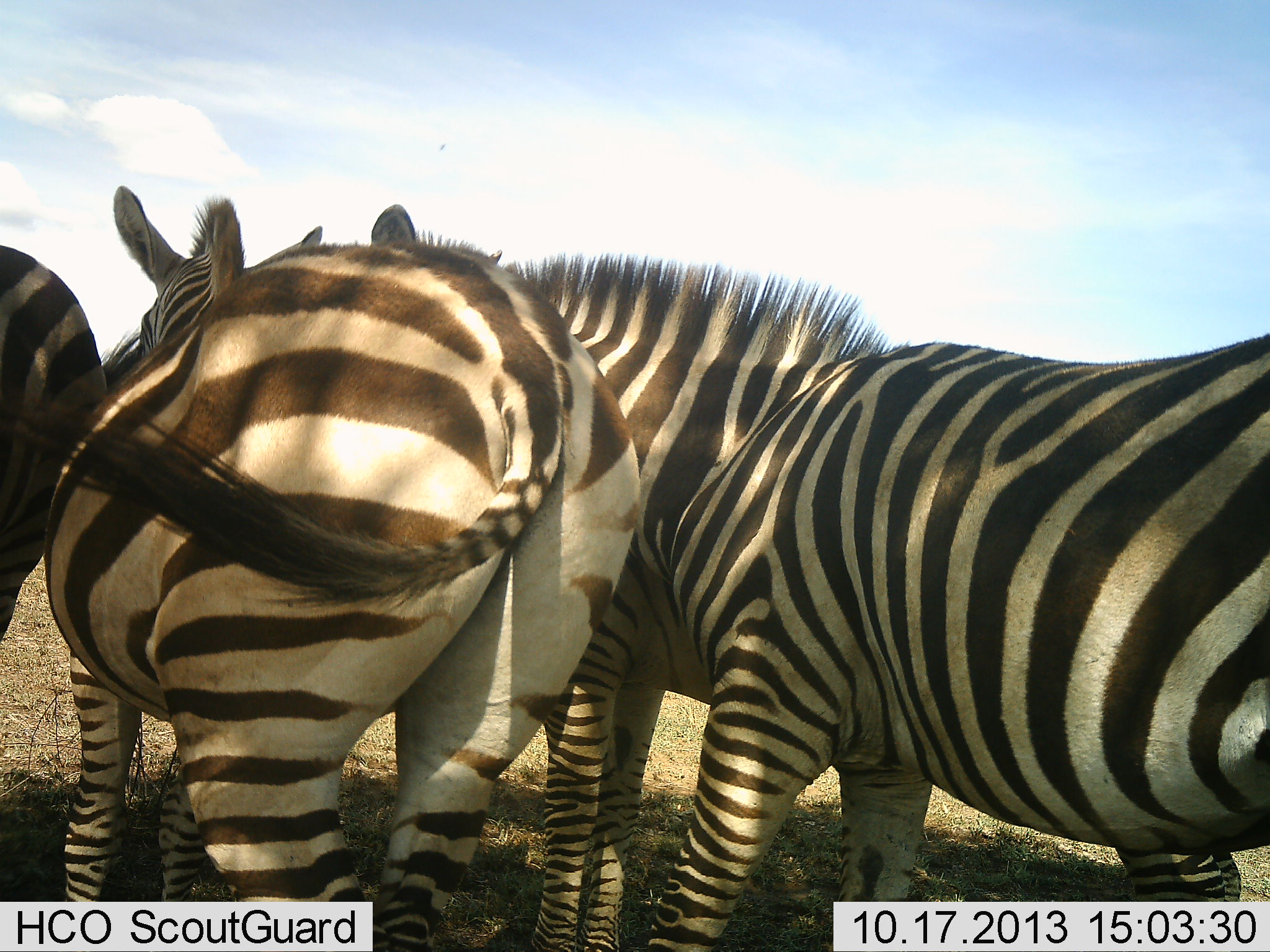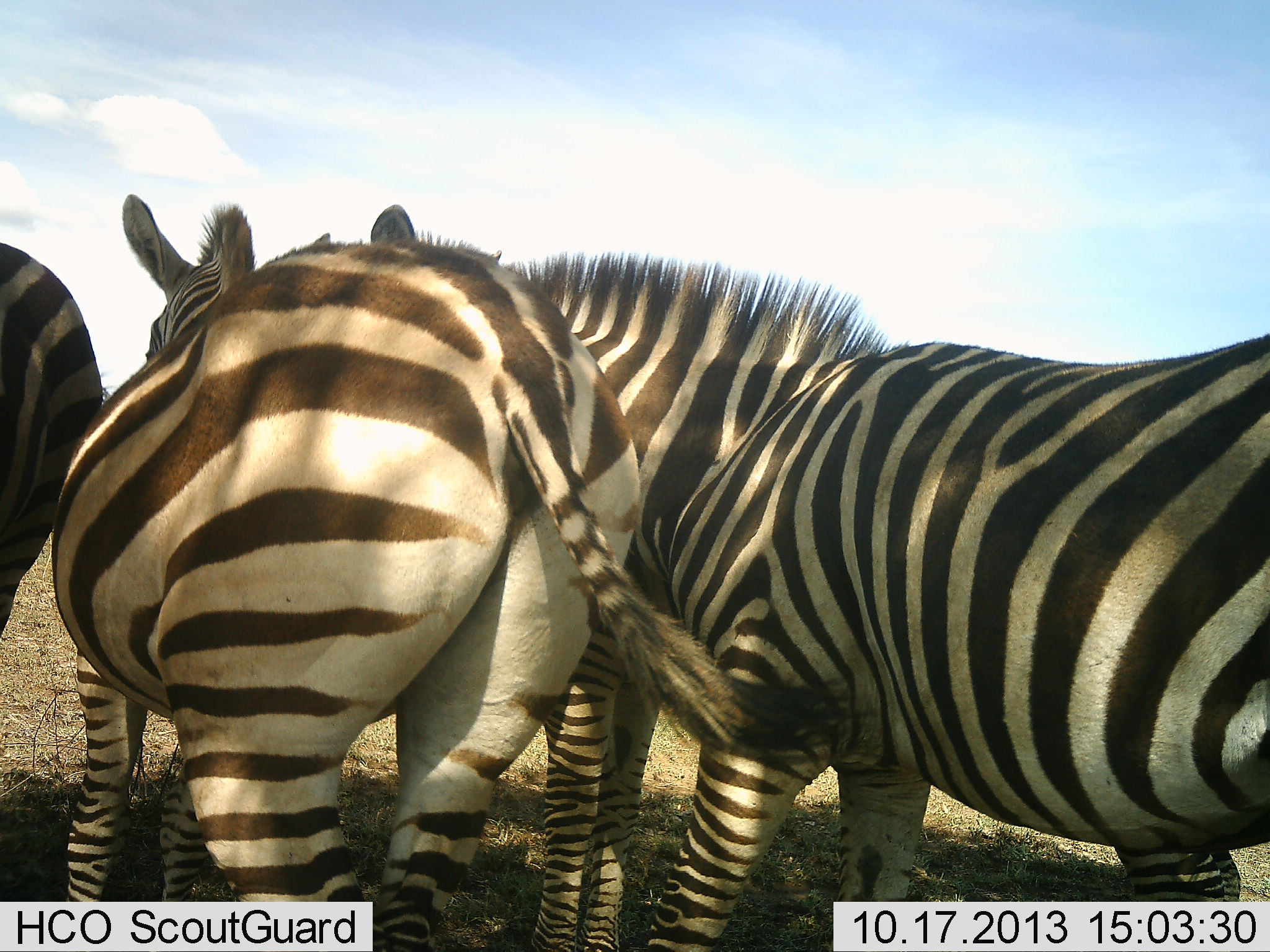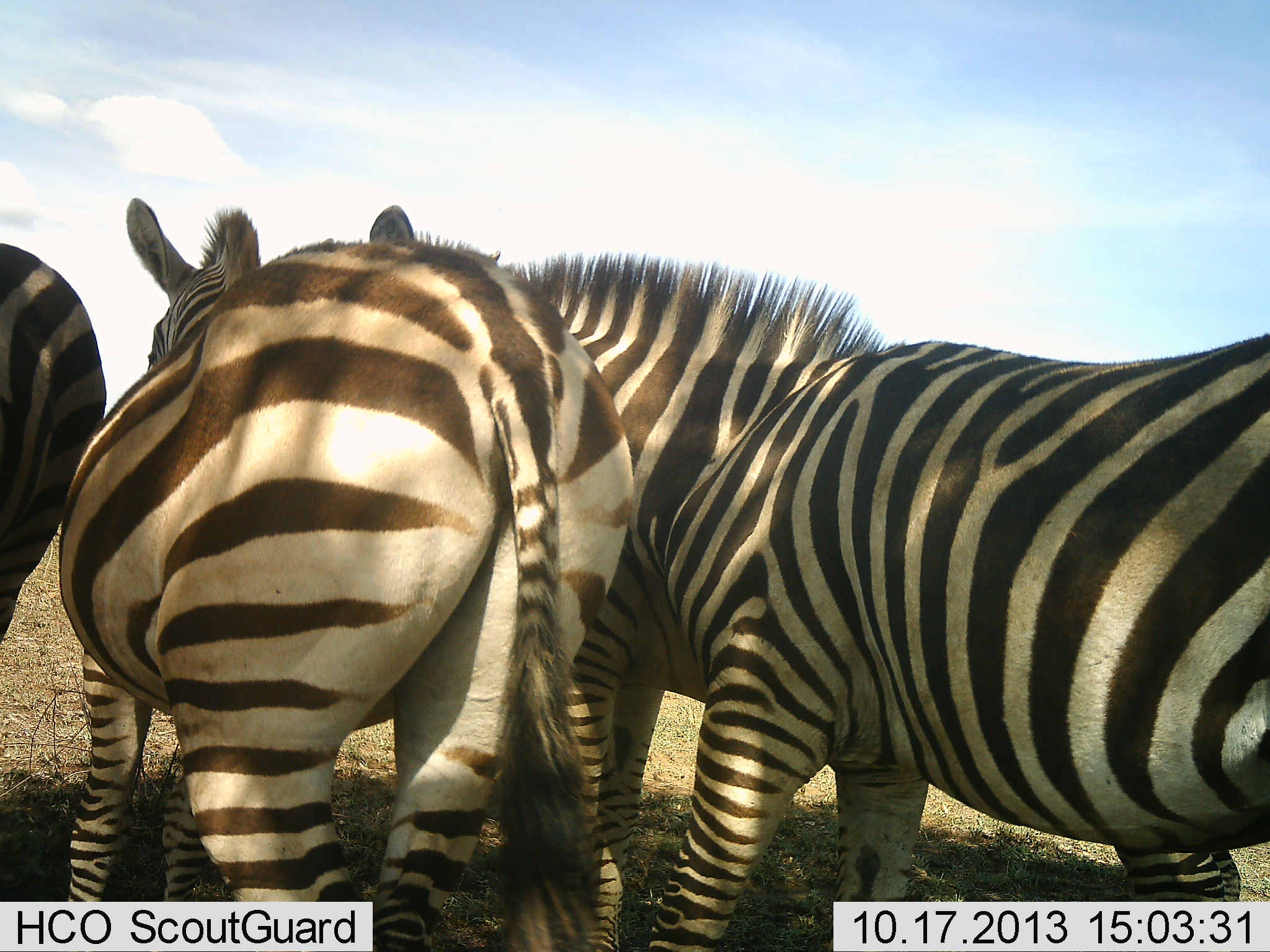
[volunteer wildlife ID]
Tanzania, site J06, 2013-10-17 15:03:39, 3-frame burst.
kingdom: Animalia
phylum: Chordata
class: Mammalia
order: Perissodactyla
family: Equidae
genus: Equus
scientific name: Equus quagga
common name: plains zebra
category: zebra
Zebra (plains zebra) (Equus quagga), count 4. Behavior (volunteer vote fractions): standing 80%, resting 10%, moving 0%, interacting 10%. Young present (vote fraction): 0%. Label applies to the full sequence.